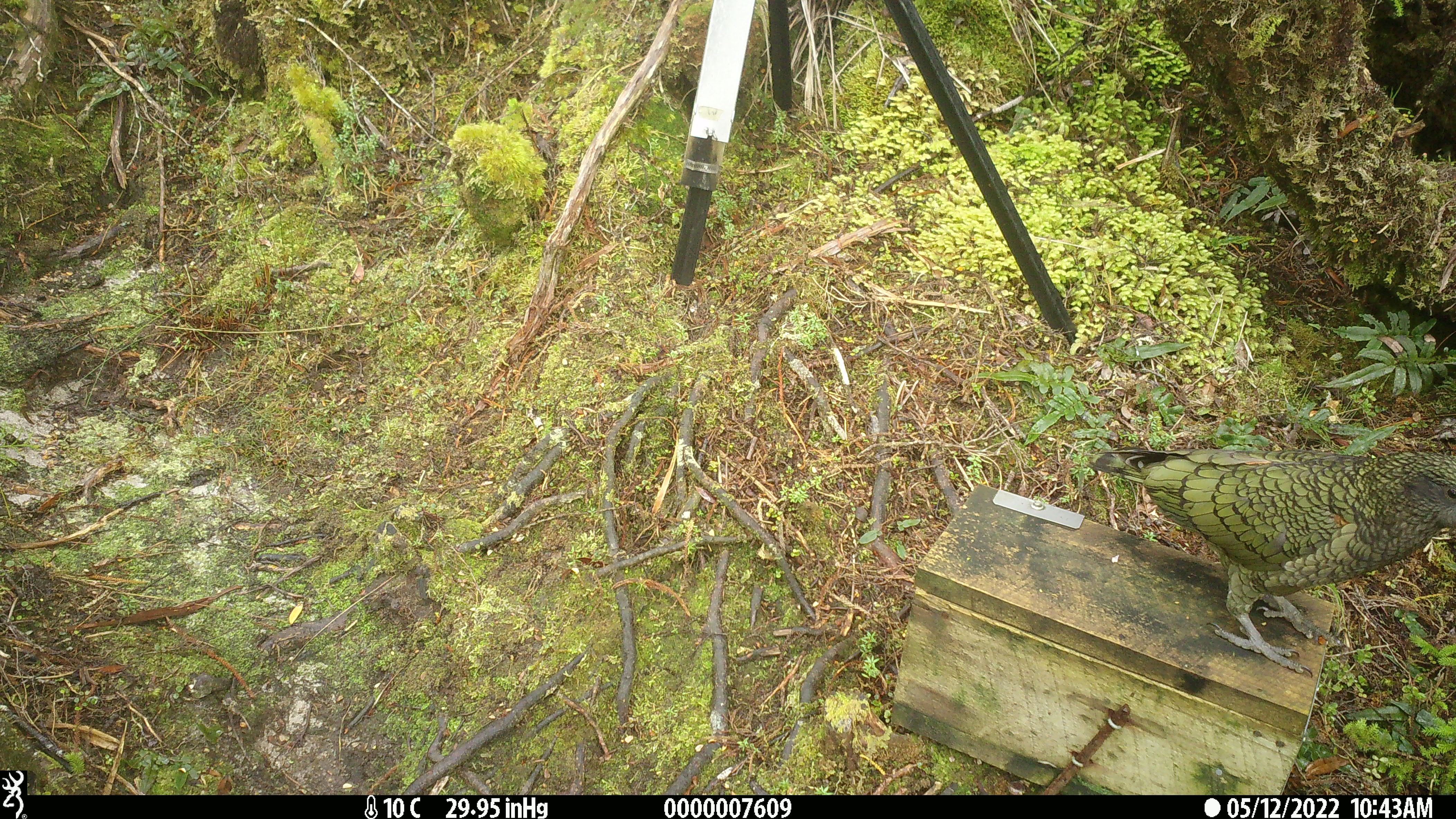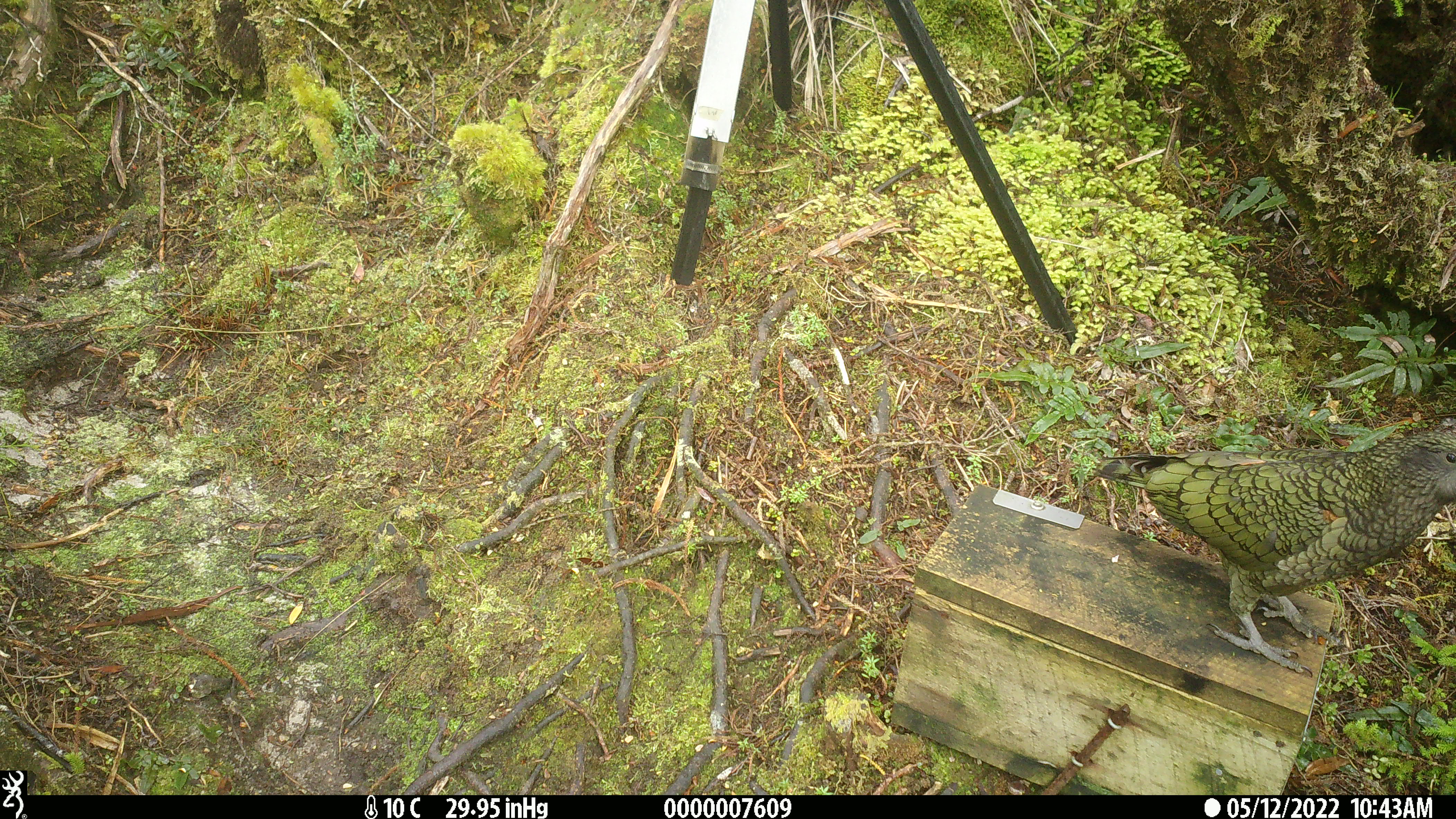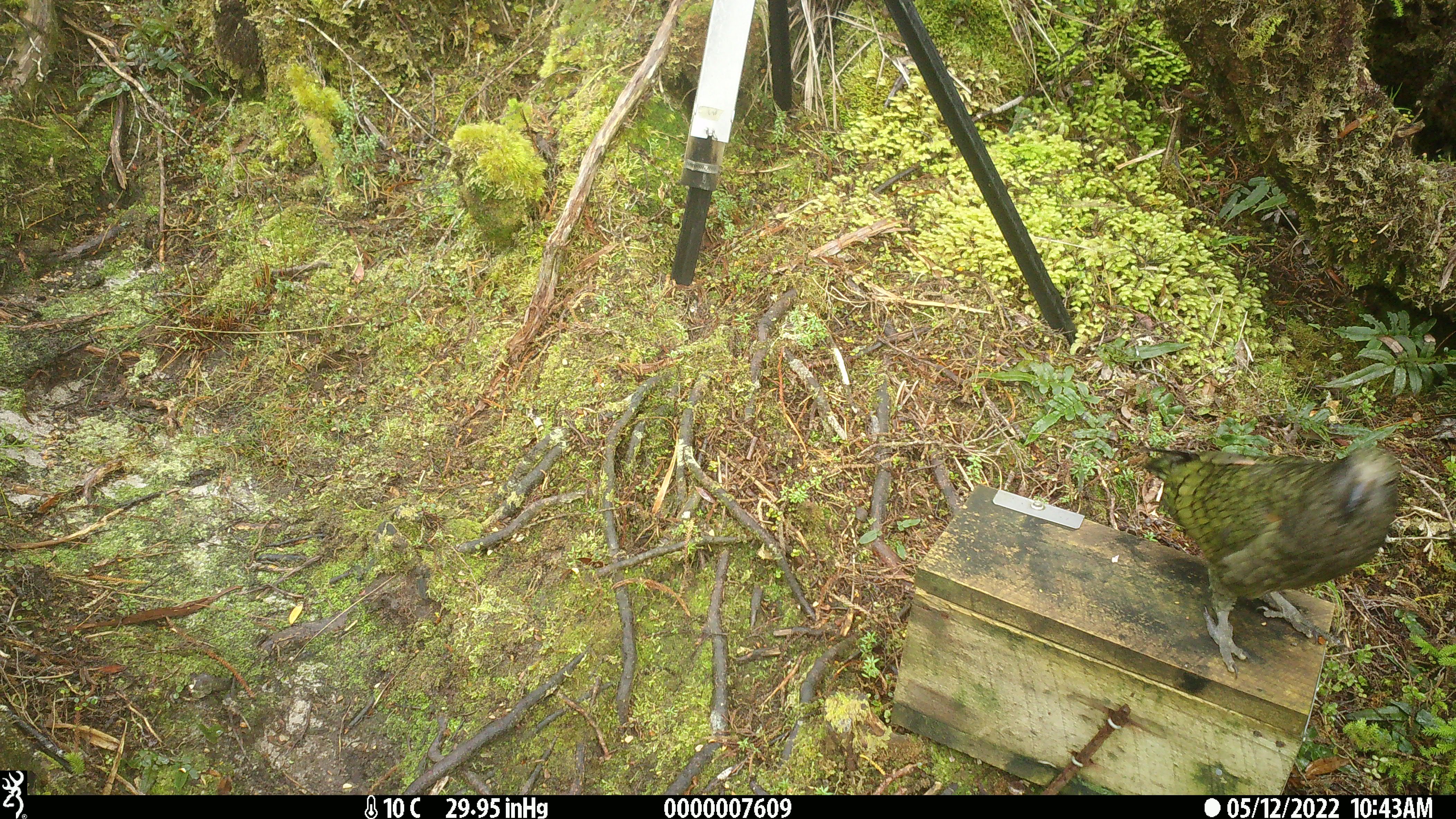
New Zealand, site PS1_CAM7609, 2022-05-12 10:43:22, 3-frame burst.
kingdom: Animalia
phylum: Chordata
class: Aves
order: Psittaciformes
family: Strigopidae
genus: Nestor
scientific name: Nestor notabilis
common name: kea